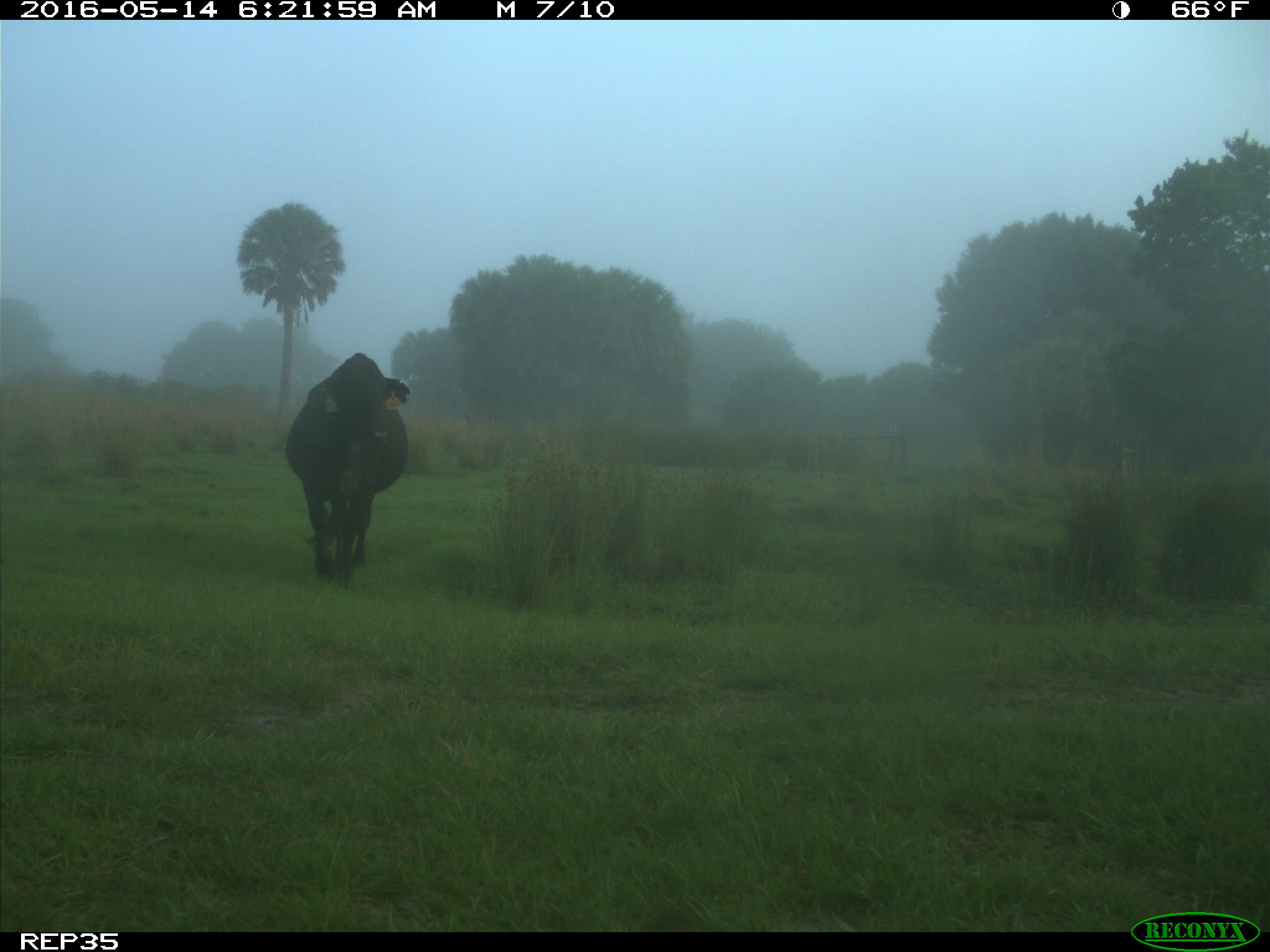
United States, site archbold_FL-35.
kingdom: Animalia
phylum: Chordata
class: Mammalia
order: Artiodactyla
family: Bovidae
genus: Bos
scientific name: Bos taurus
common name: domestic cow